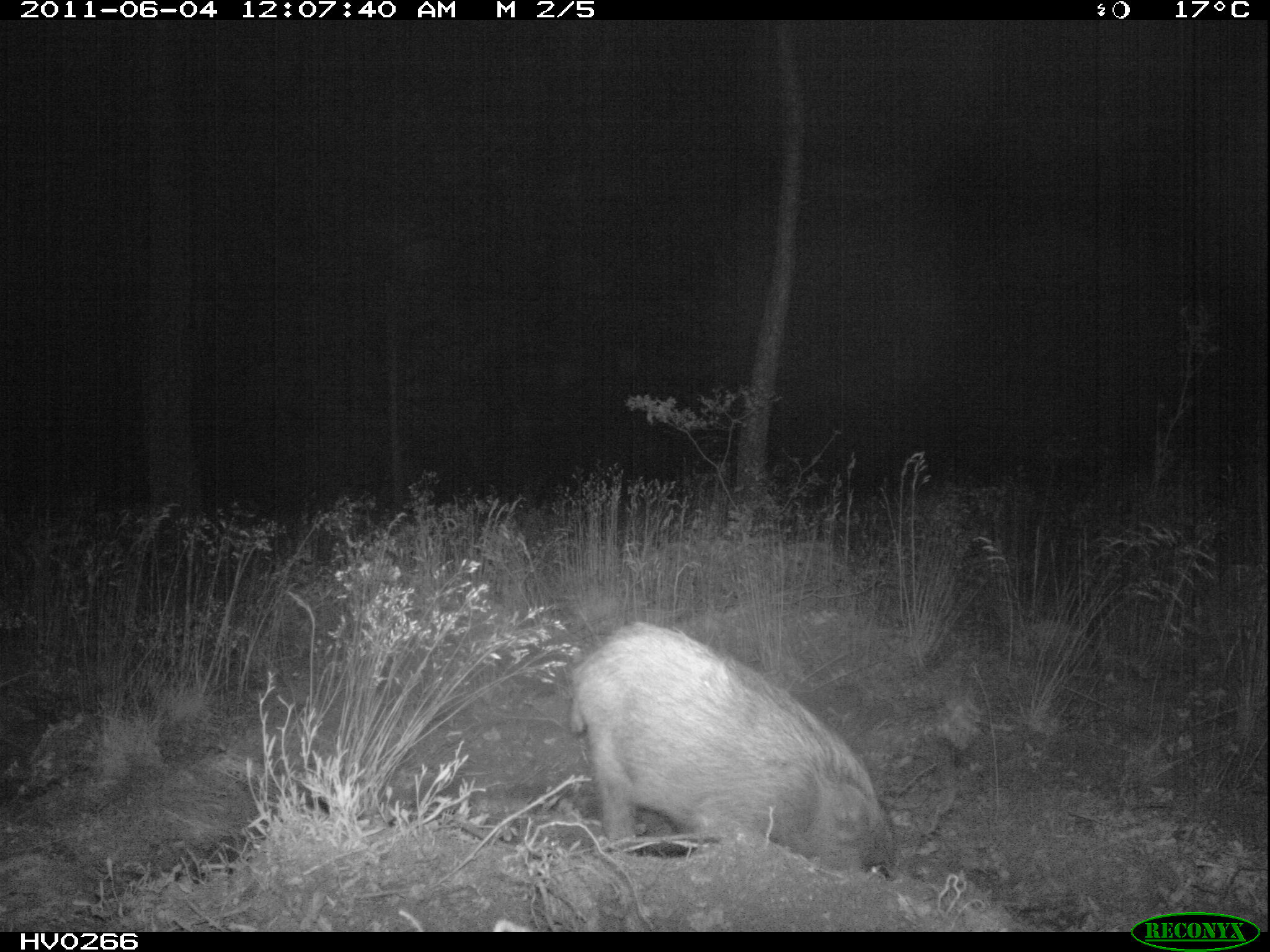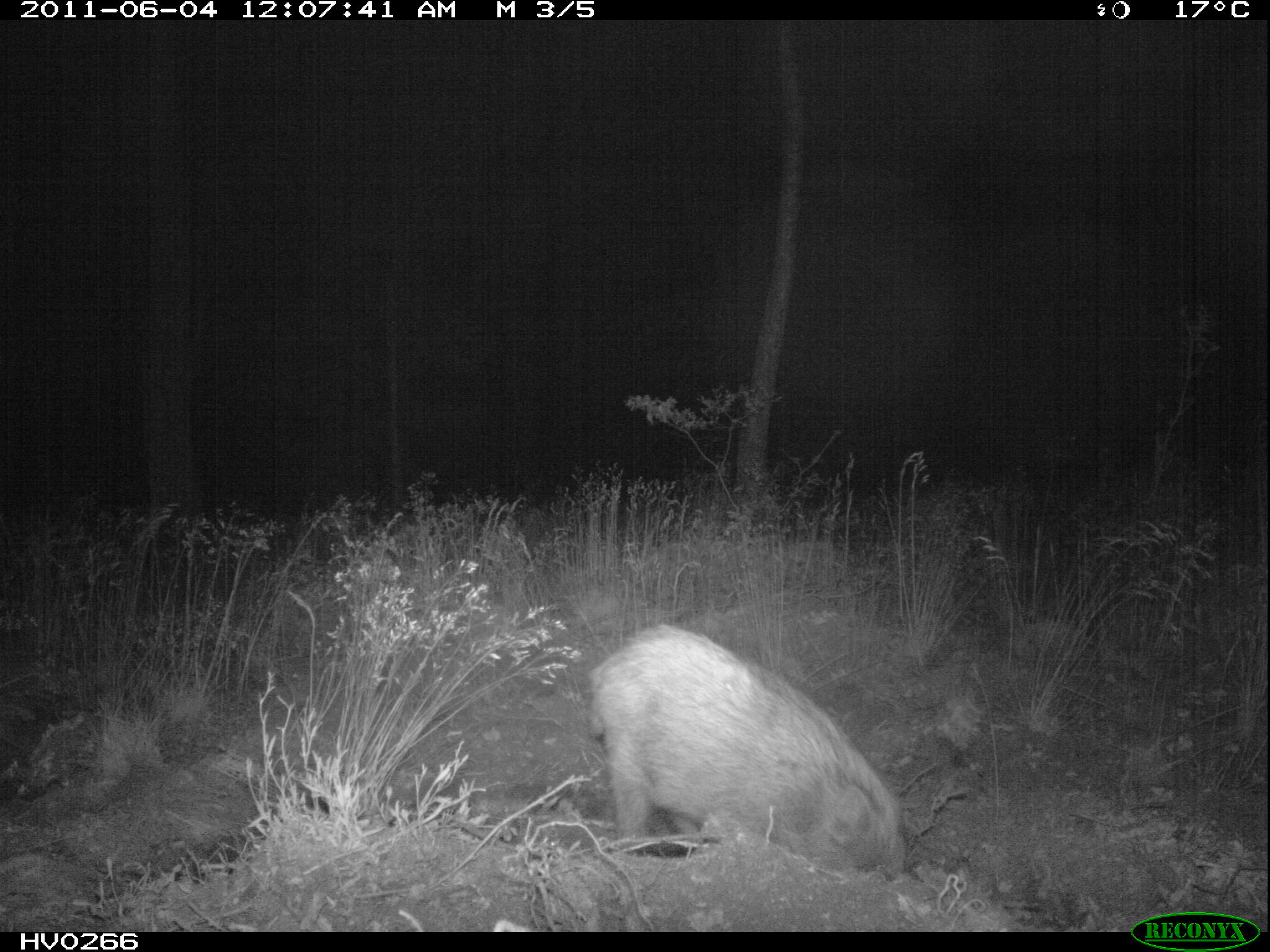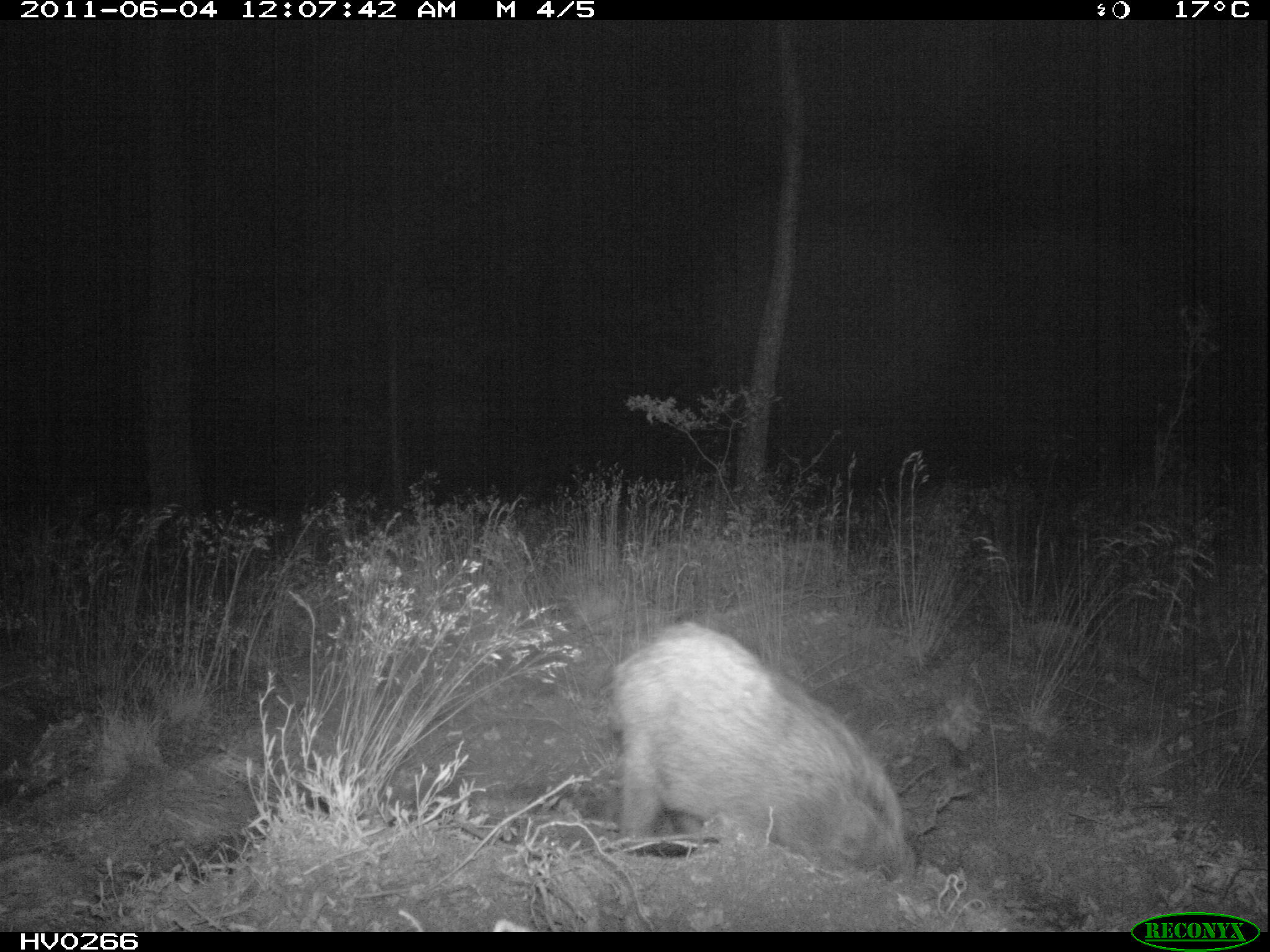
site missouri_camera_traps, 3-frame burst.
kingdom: Animalia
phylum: Chordata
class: Mammalia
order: Artiodactyla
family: Suidae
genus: Sus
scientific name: Sus scrofa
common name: wild boar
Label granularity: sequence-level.